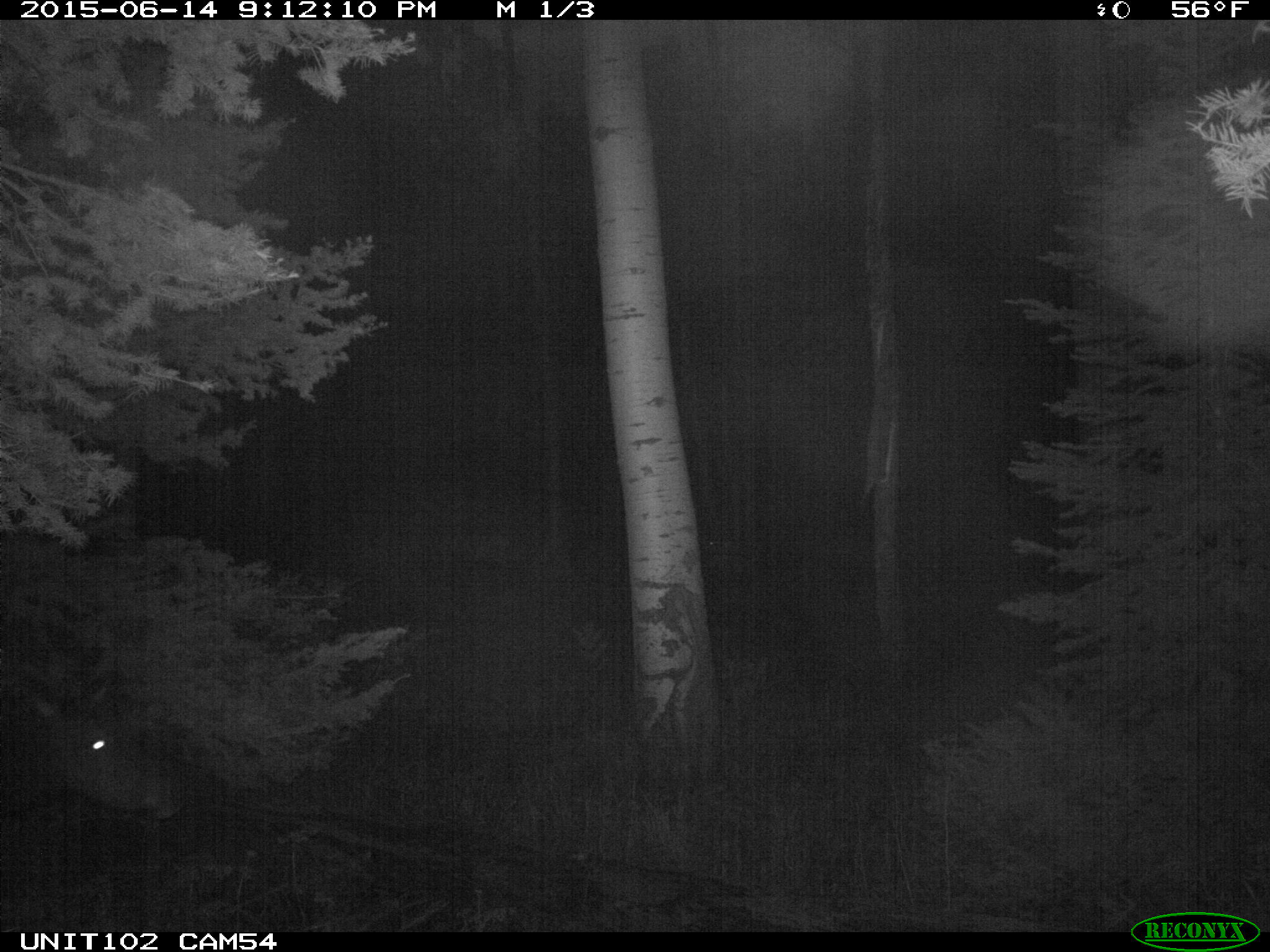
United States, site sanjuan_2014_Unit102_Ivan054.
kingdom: Animalia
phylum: Chordata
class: Mammalia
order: Artiodactyla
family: Cervidae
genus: Cervus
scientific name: Cervus elaphus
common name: red deer